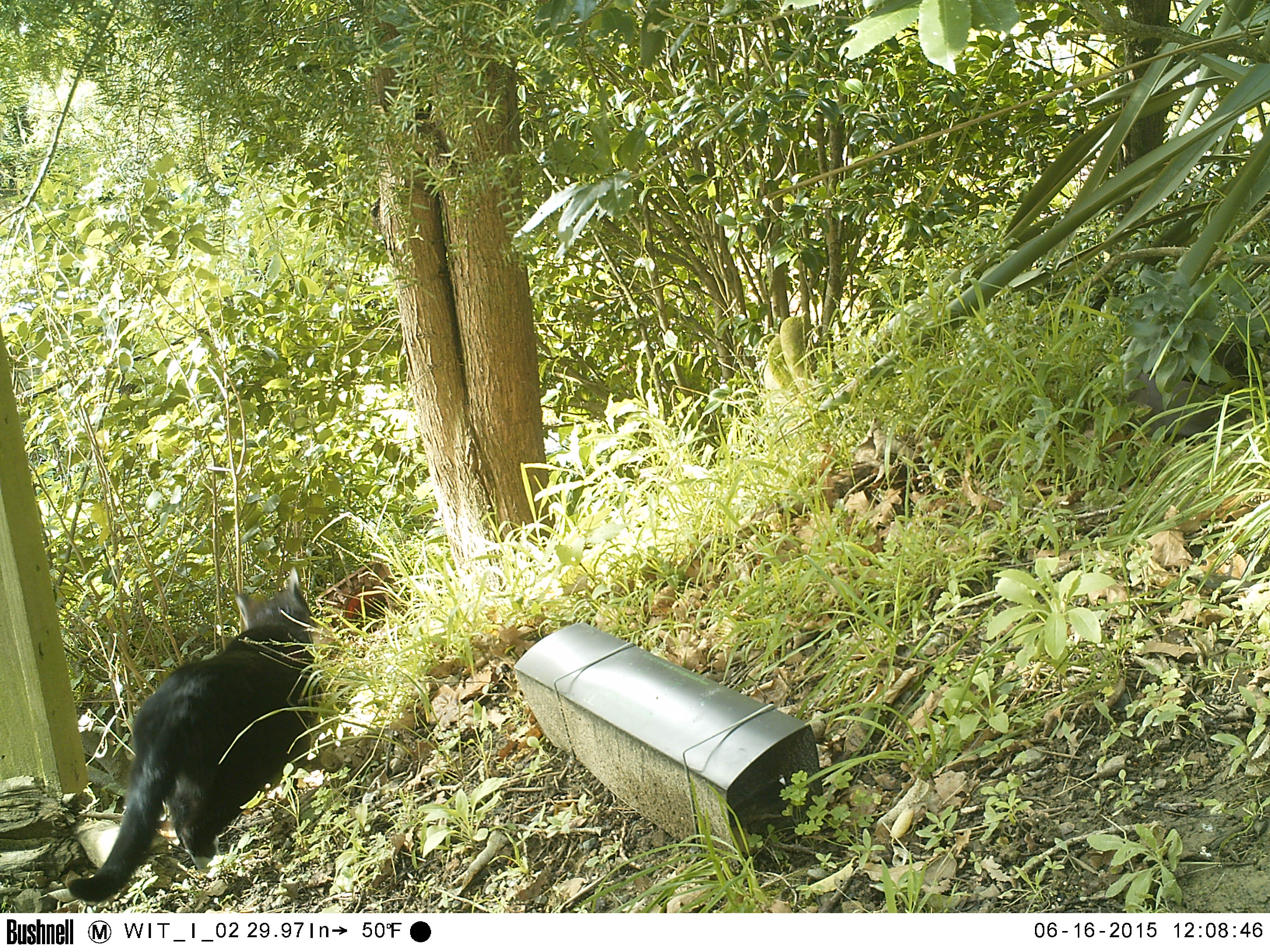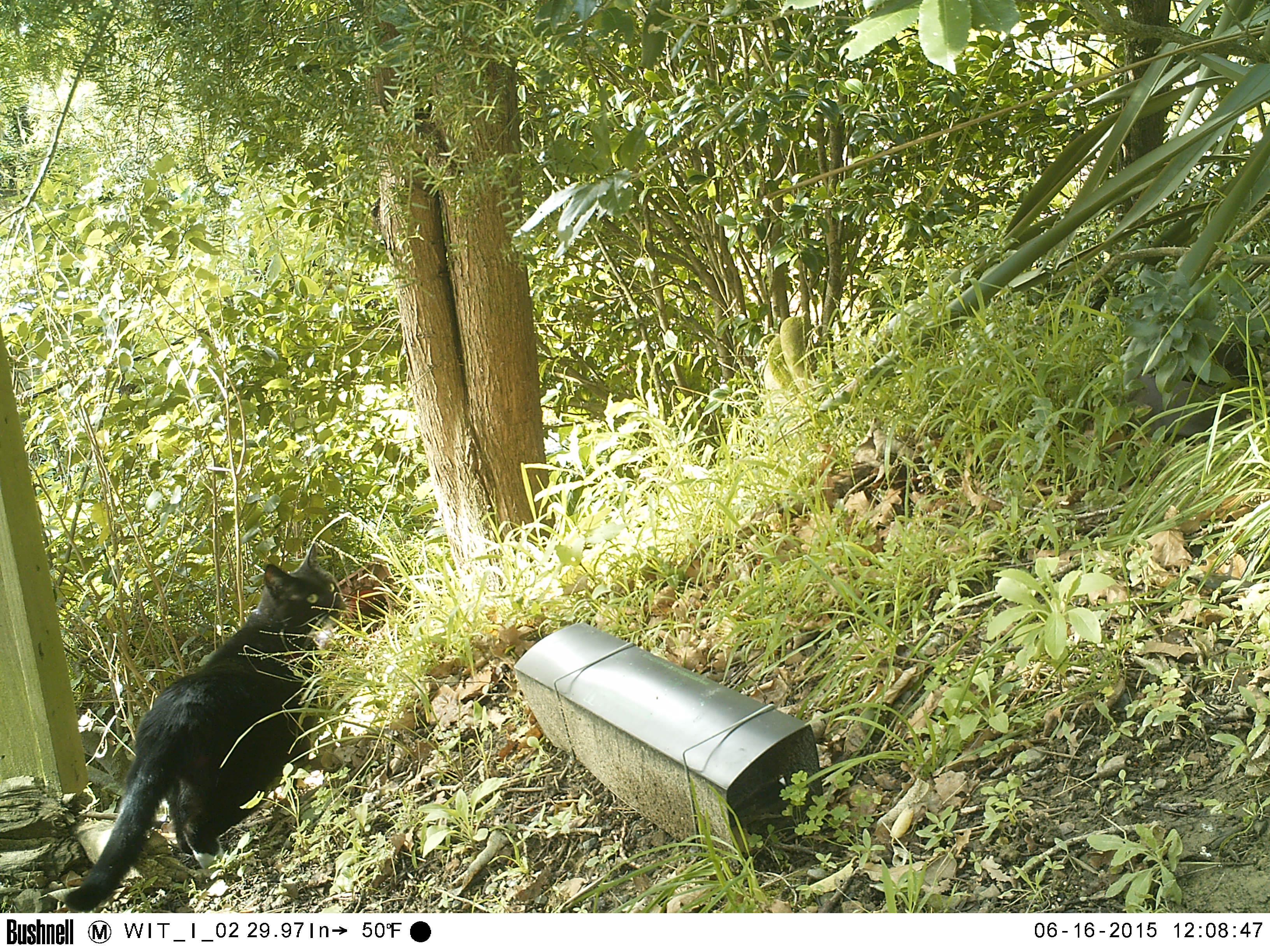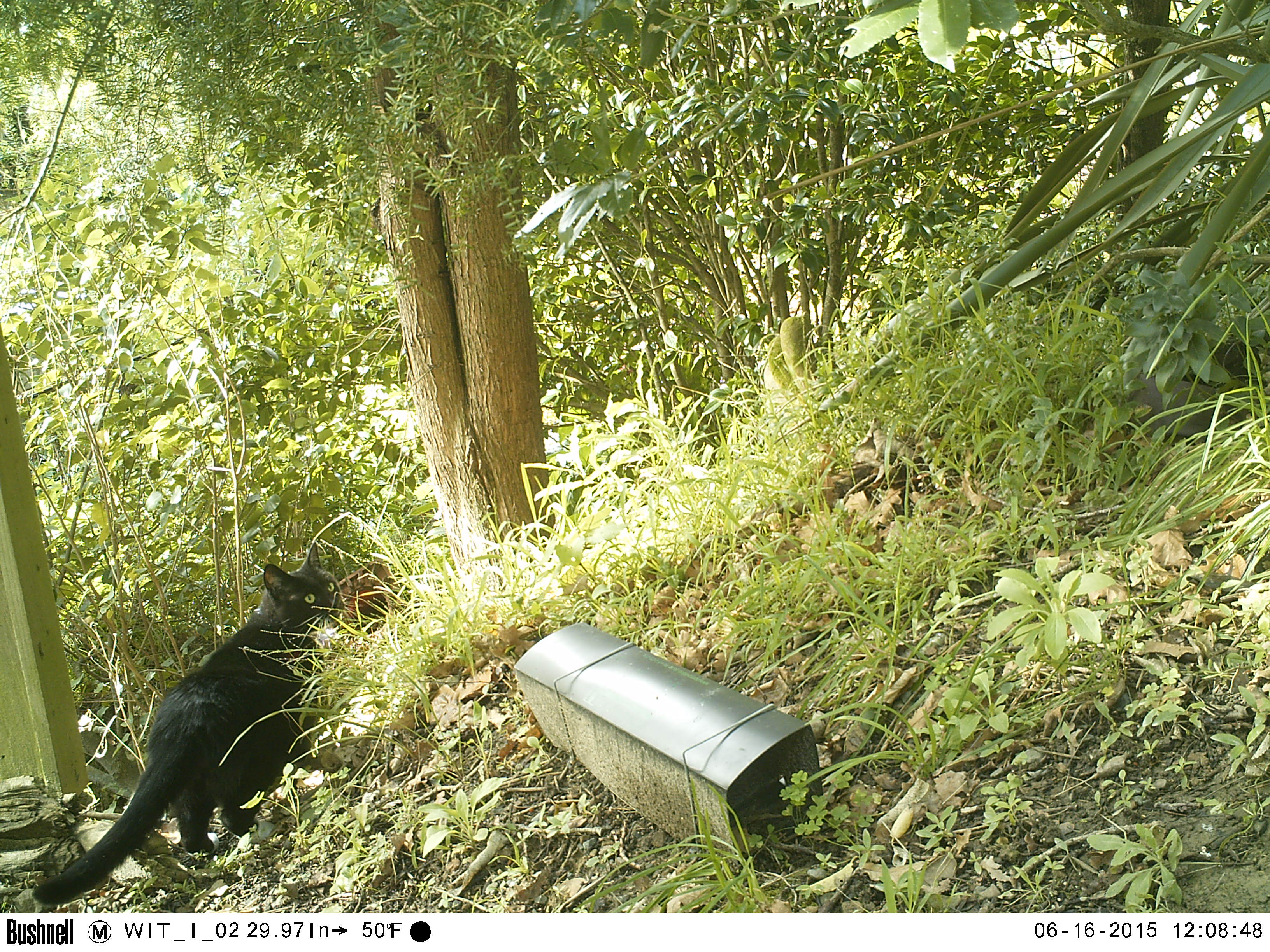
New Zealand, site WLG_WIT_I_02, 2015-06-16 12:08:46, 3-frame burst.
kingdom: Animalia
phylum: Chordata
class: Mammalia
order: Carnivora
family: Felidae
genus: Felis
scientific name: Felis catus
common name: domestic cat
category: cat